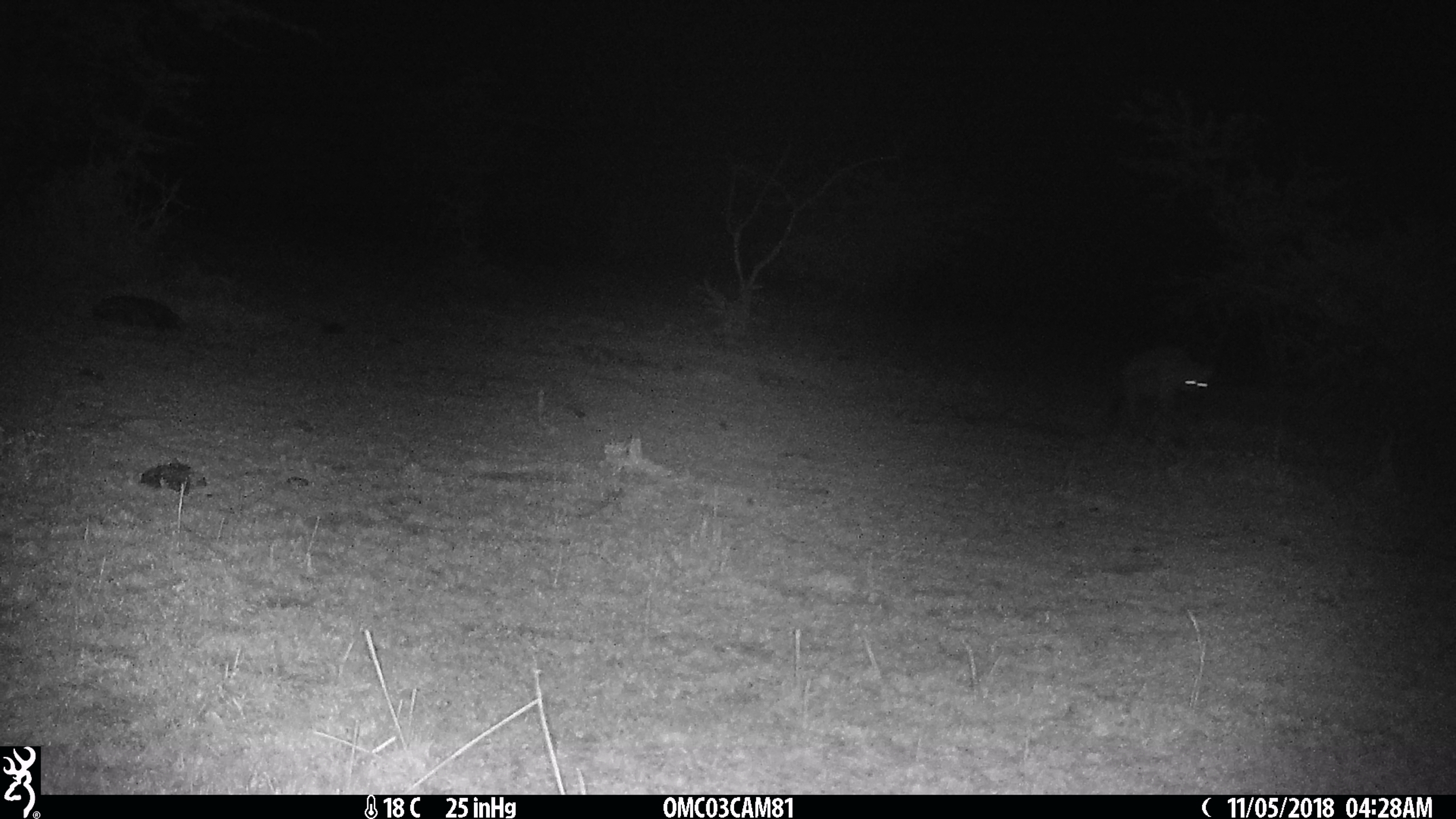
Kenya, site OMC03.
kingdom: Animalia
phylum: Chordata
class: Mammalia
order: Carnivora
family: Hyaenidae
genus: Crocuta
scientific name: Crocuta crocuta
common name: spotted hyena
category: hyena spotted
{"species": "hyena spotted (spotted hyena) (Crocuta crocuta)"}